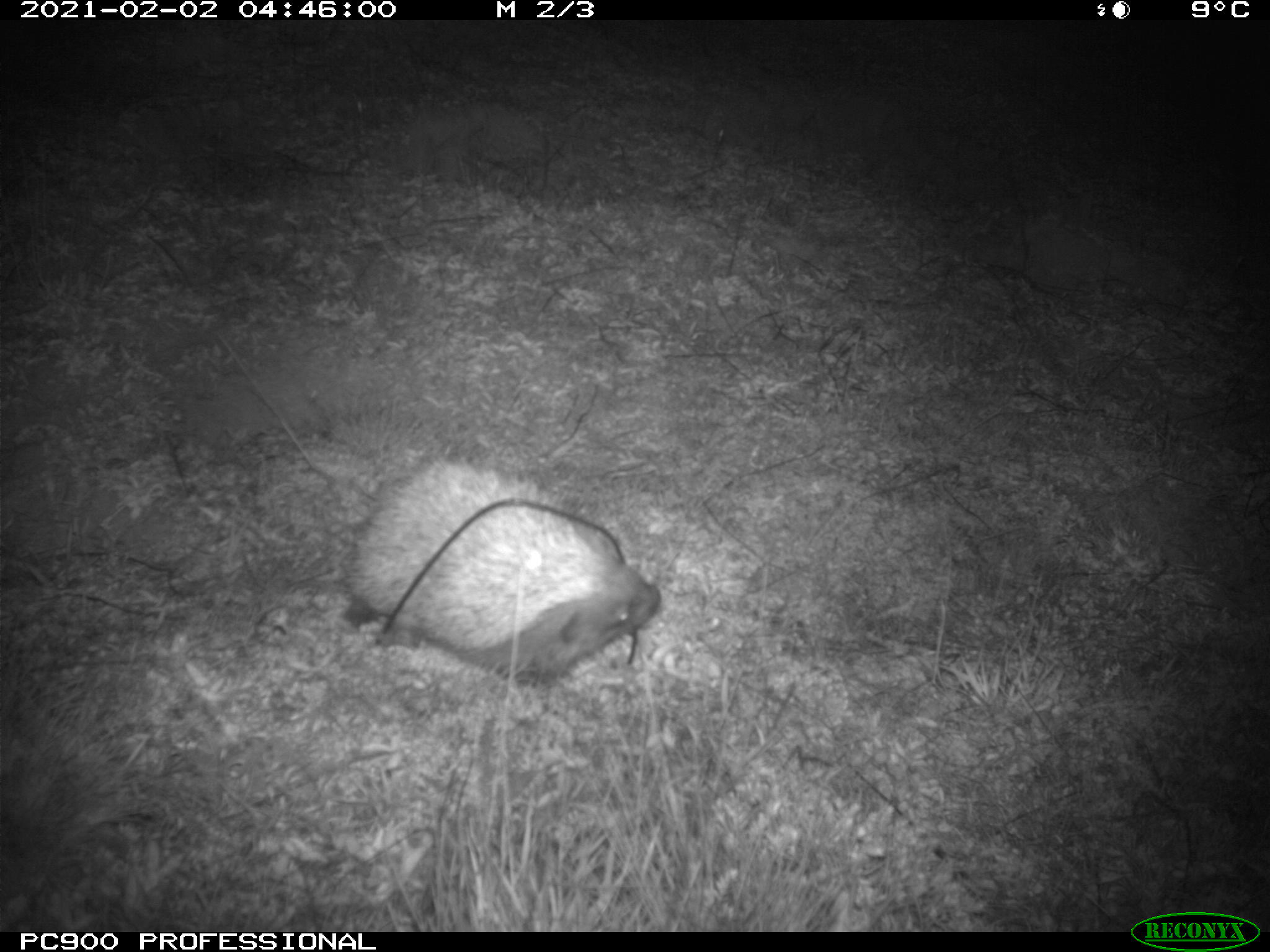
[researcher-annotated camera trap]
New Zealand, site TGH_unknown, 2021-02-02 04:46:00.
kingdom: Animalia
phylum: Chordata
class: Mammalia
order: Eulipotyphla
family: Erinaceidae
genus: Erinaceus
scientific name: Erinaceus europaeus europaeus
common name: european hedgehog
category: hedgehog